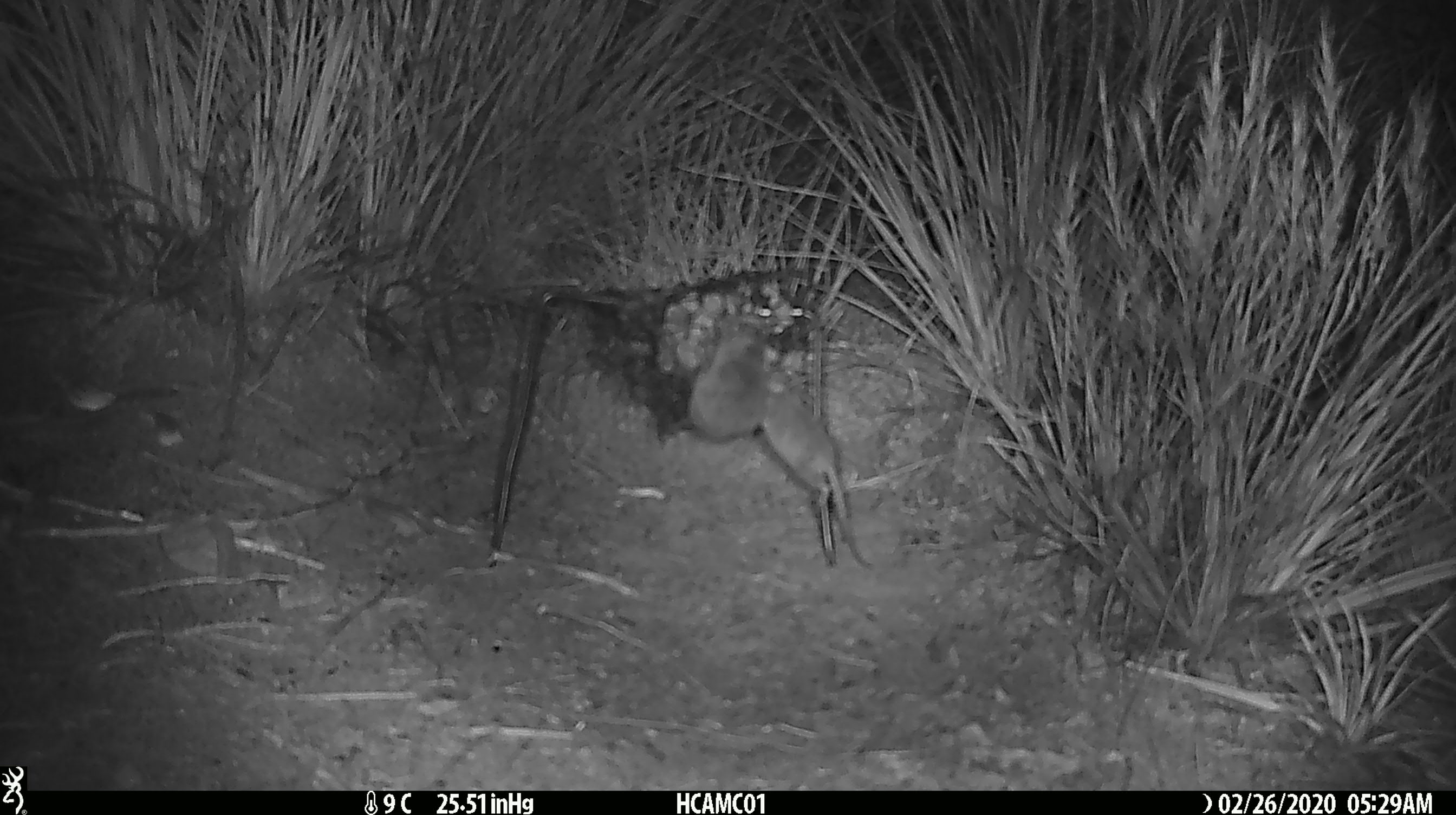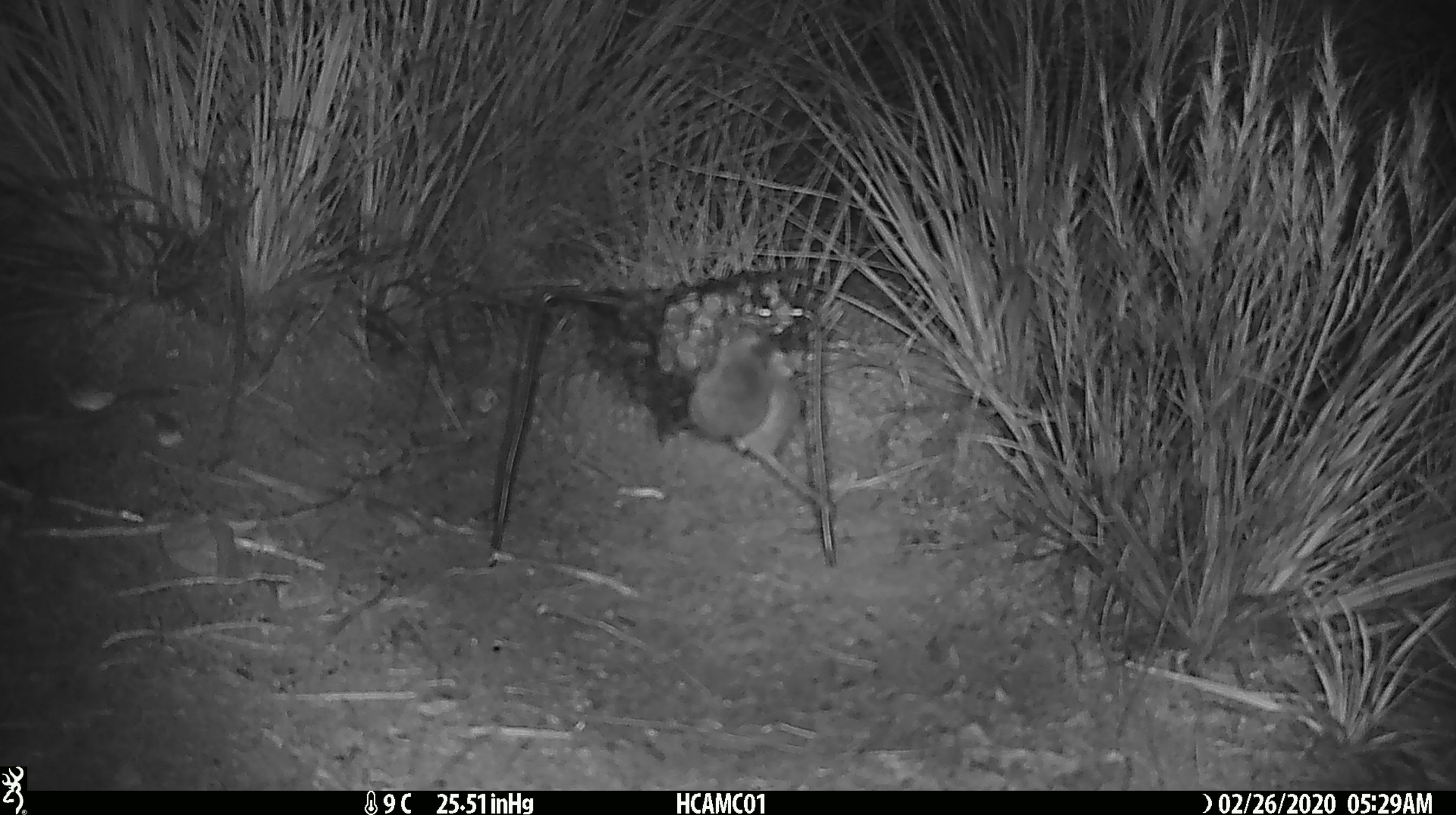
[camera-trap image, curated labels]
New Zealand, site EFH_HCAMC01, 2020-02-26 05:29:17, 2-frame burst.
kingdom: Animalia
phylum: Chordata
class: Mammalia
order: Rodentia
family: Muridae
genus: Mus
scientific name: Mus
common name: mouse